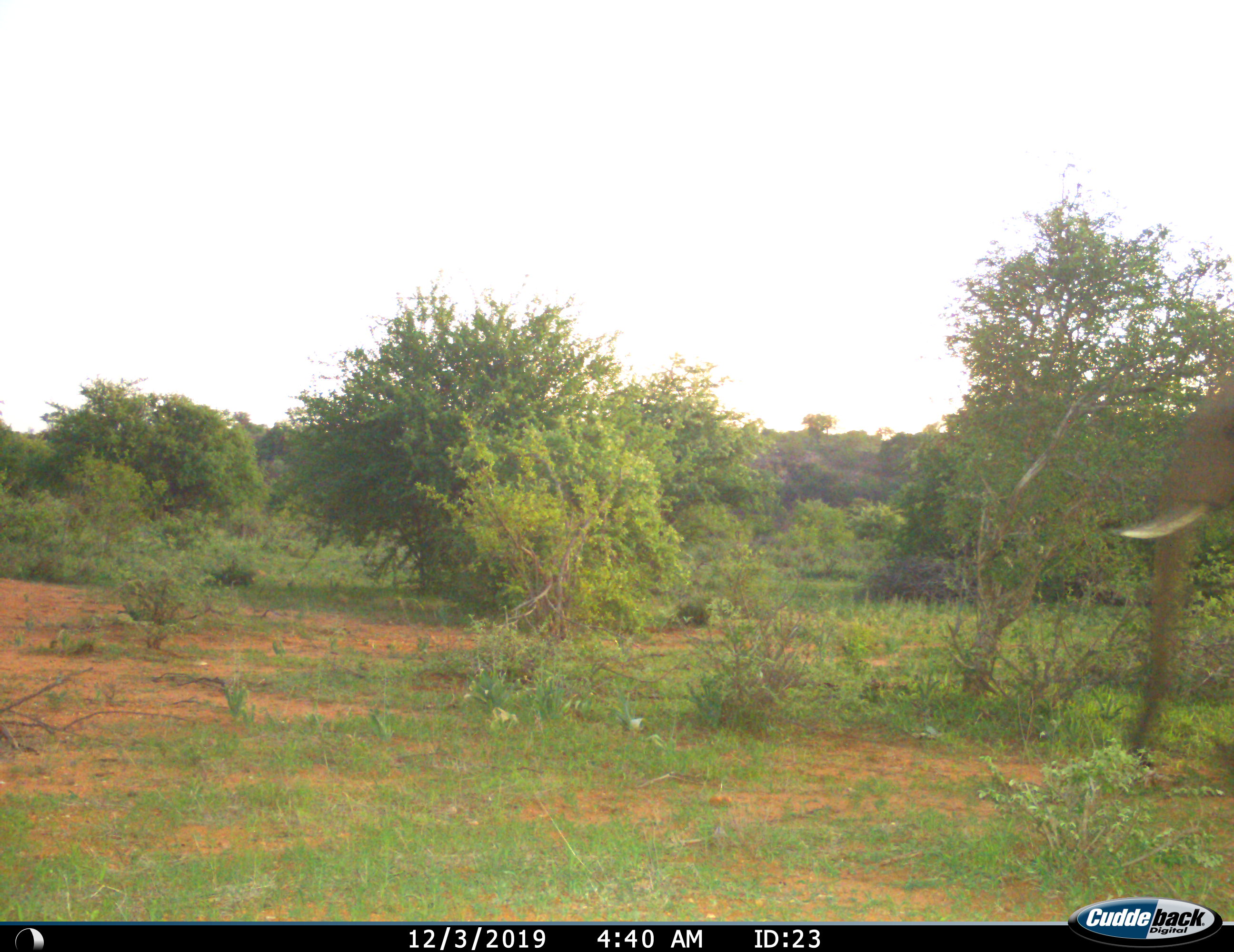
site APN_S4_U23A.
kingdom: Animalia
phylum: Chordata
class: Mammalia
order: Proboscidea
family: Elephantidae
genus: Loxodonta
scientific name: Loxodonta africana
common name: african bush elephant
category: elephant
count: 1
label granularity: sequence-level